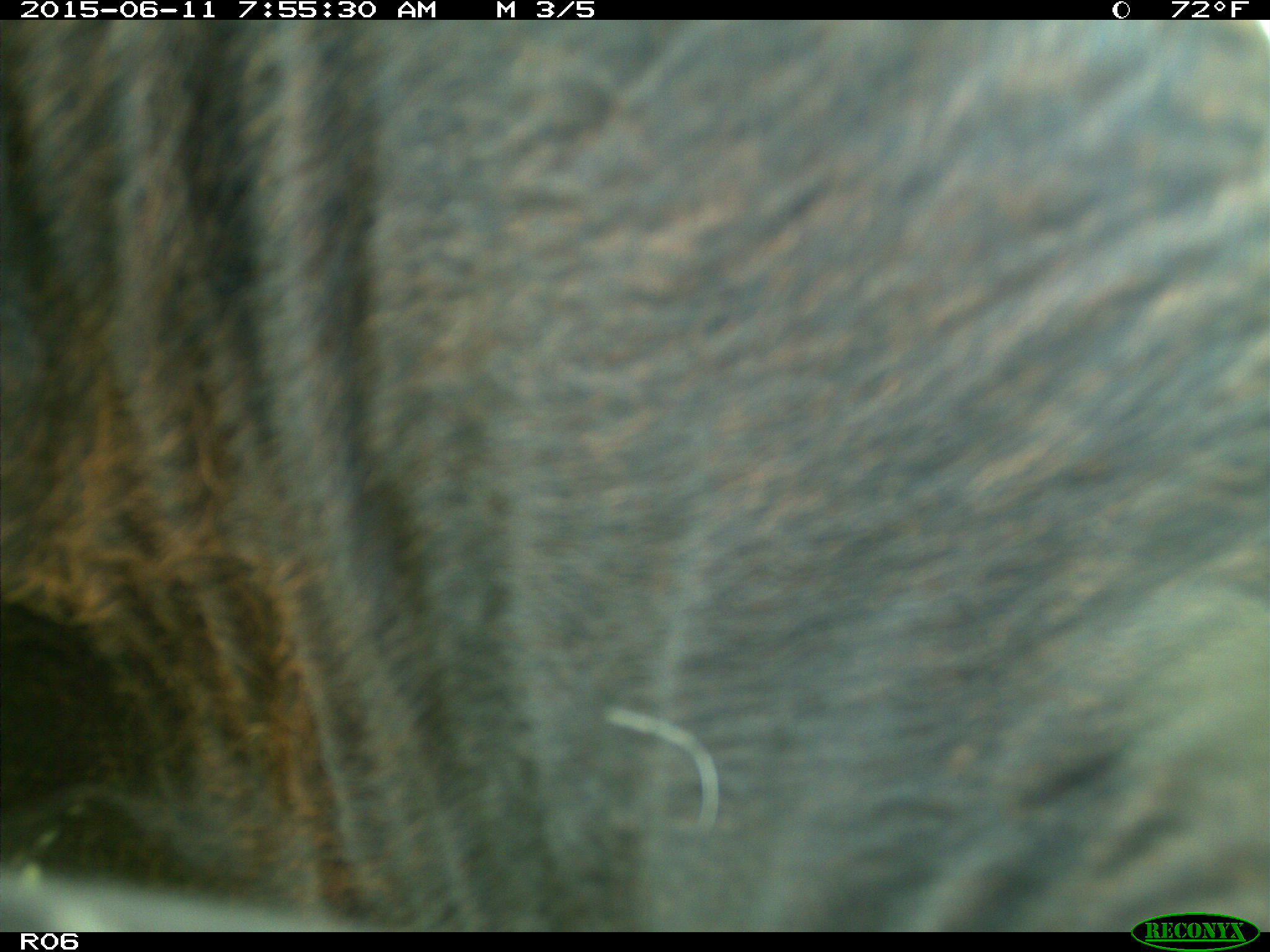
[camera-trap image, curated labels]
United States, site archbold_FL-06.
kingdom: Animalia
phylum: Chordata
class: Mammalia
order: Artiodactyla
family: Bovidae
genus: Bos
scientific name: Bos taurus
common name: domestic cow